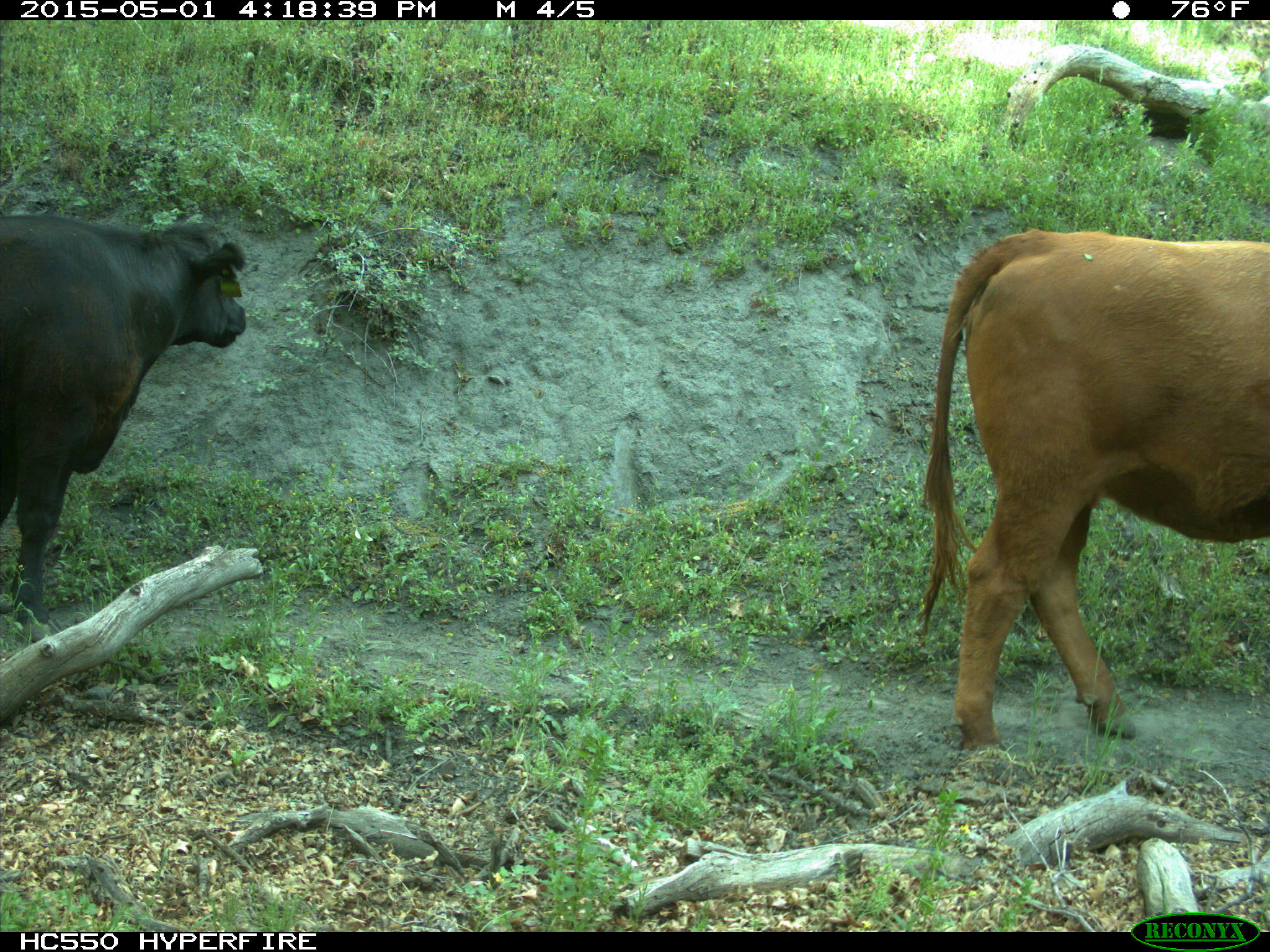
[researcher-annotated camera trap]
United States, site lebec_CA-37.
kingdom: Animalia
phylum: Chordata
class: Mammalia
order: Artiodactyla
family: Bovidae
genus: Bos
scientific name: Bos taurus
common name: domestic cow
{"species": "Bos taurus (domestic cow)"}